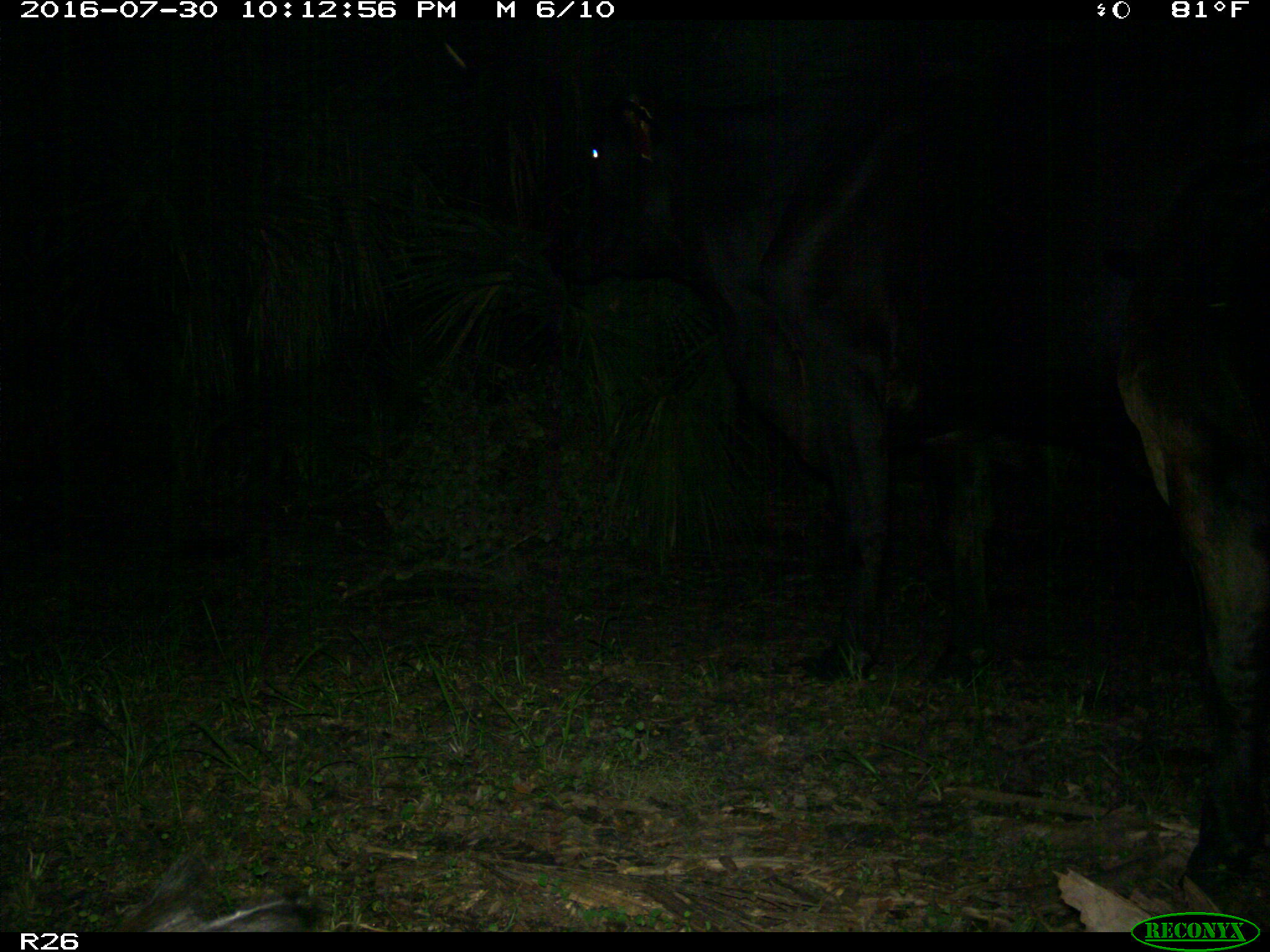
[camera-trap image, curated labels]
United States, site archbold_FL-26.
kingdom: Animalia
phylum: Chordata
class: Mammalia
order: Artiodactyla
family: Bovidae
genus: Bos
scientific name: Bos taurus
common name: domestic cow